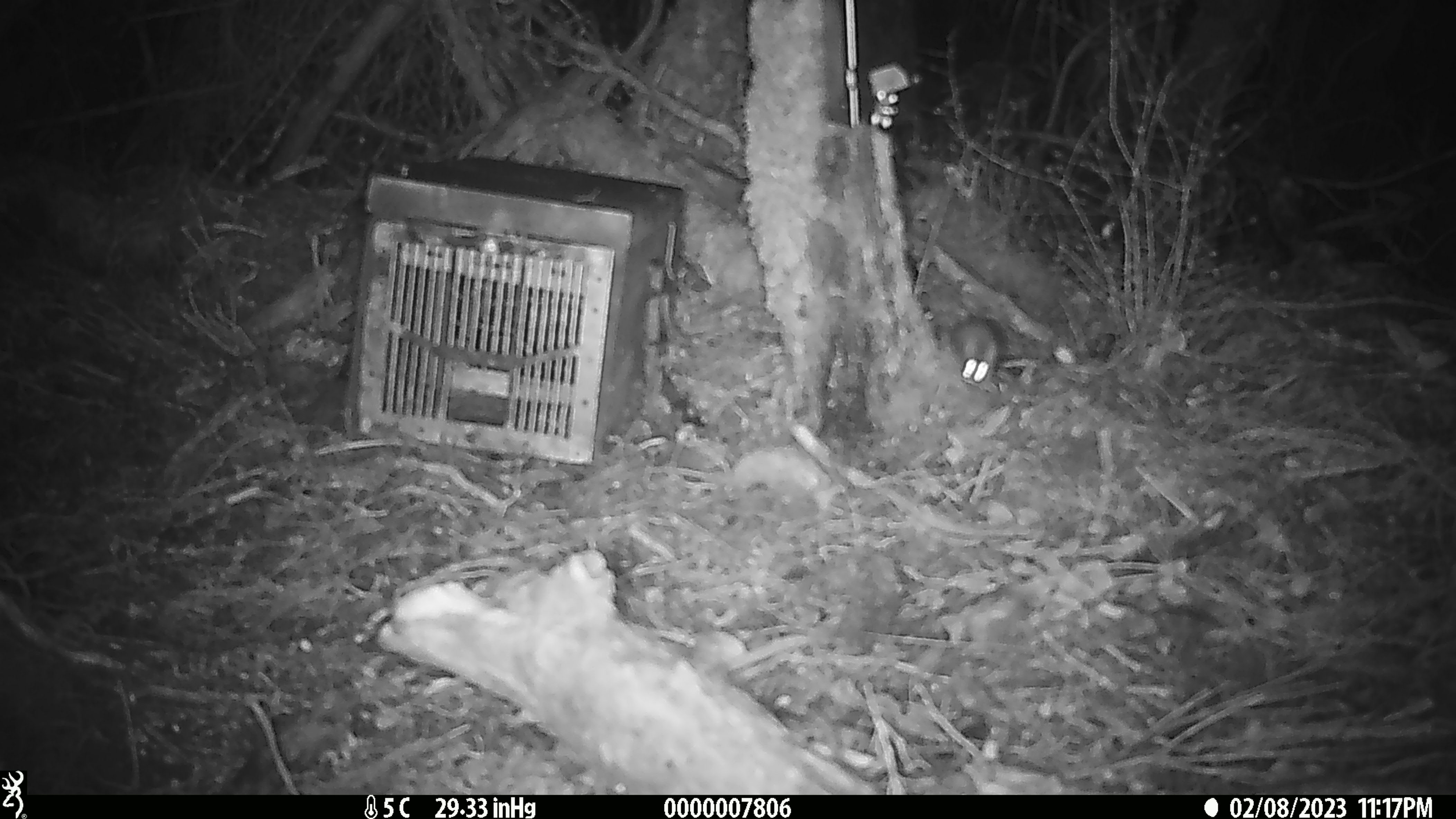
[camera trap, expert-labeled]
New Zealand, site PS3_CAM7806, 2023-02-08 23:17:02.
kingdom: Animalia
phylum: Chordata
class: Mammalia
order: Rodentia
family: Muridae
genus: Mus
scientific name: Mus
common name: mouse